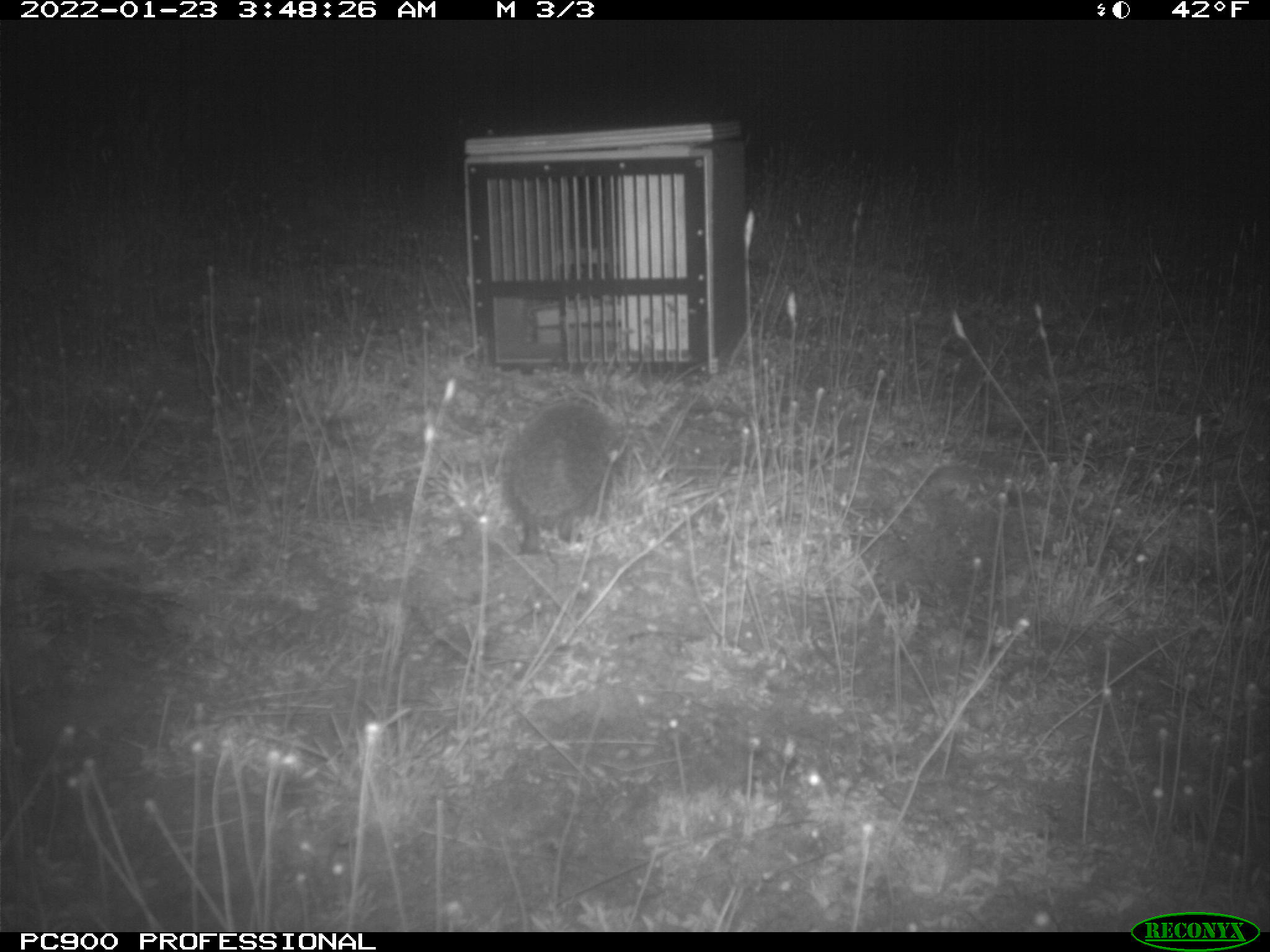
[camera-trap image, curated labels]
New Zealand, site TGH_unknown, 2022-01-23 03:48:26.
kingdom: Animalia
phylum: Chordata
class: Mammalia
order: Eulipotyphla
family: Erinaceidae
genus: Erinaceus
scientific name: Erinaceus europaeus europaeus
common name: european hedgehog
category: hedgehog